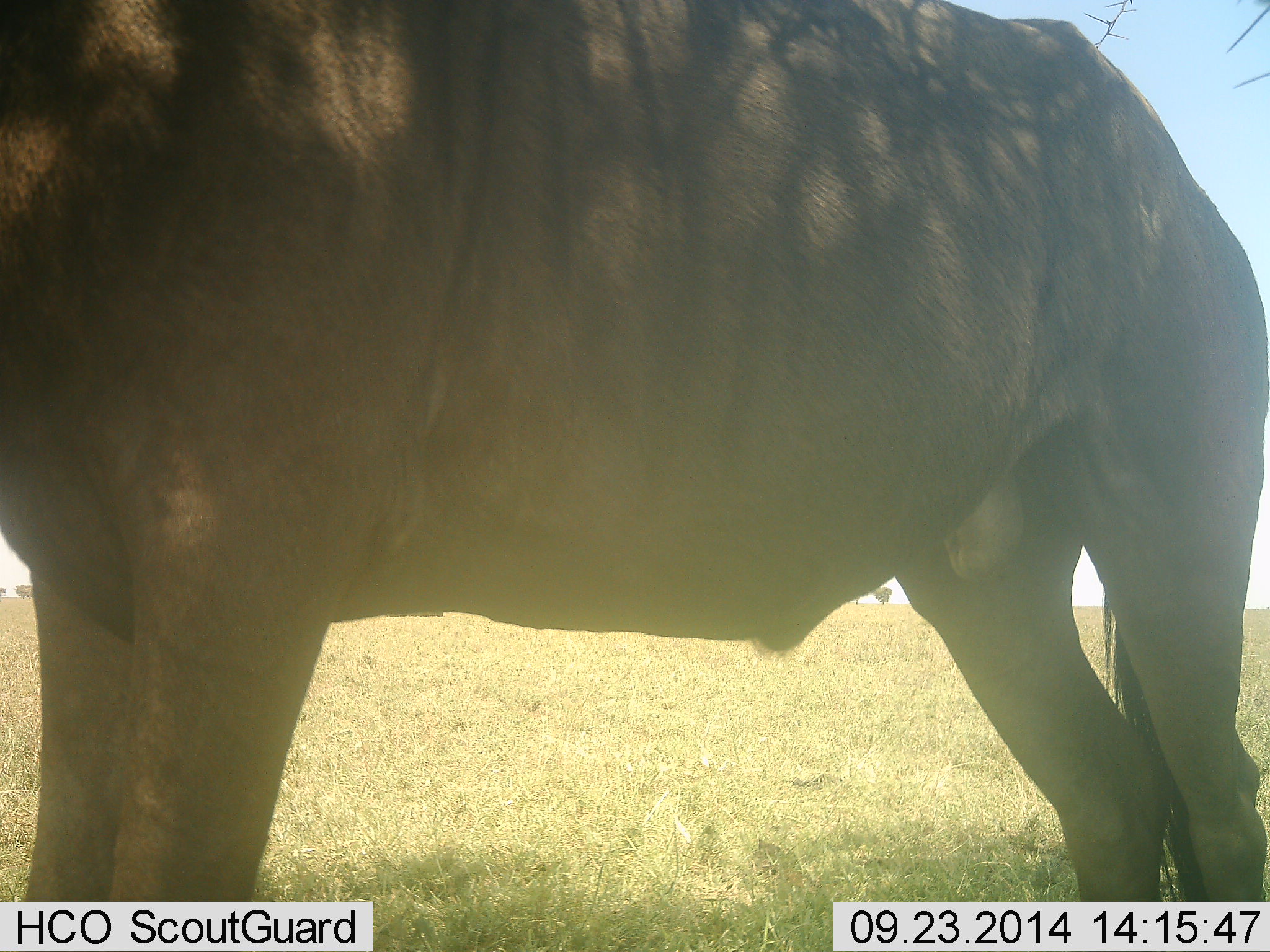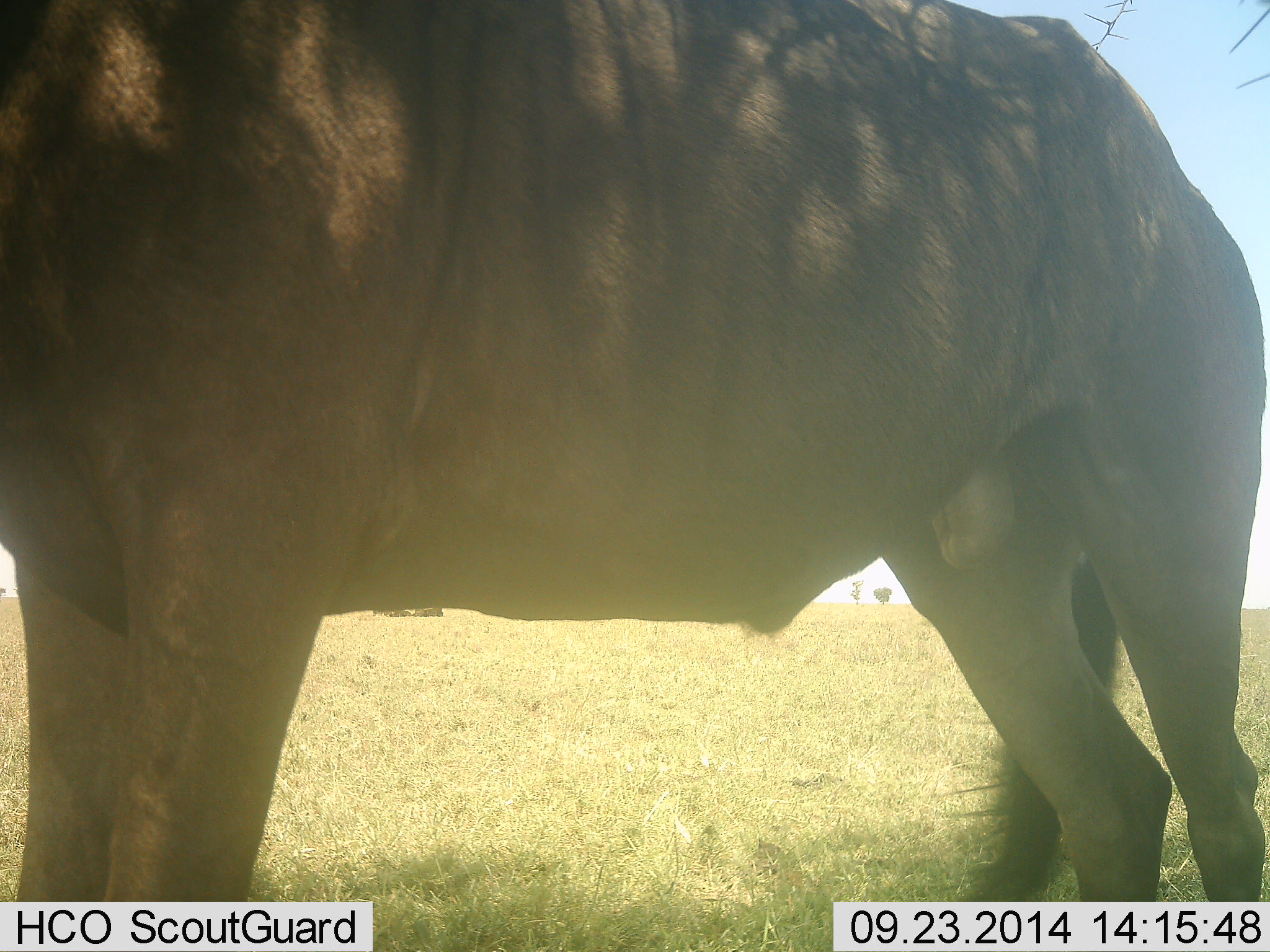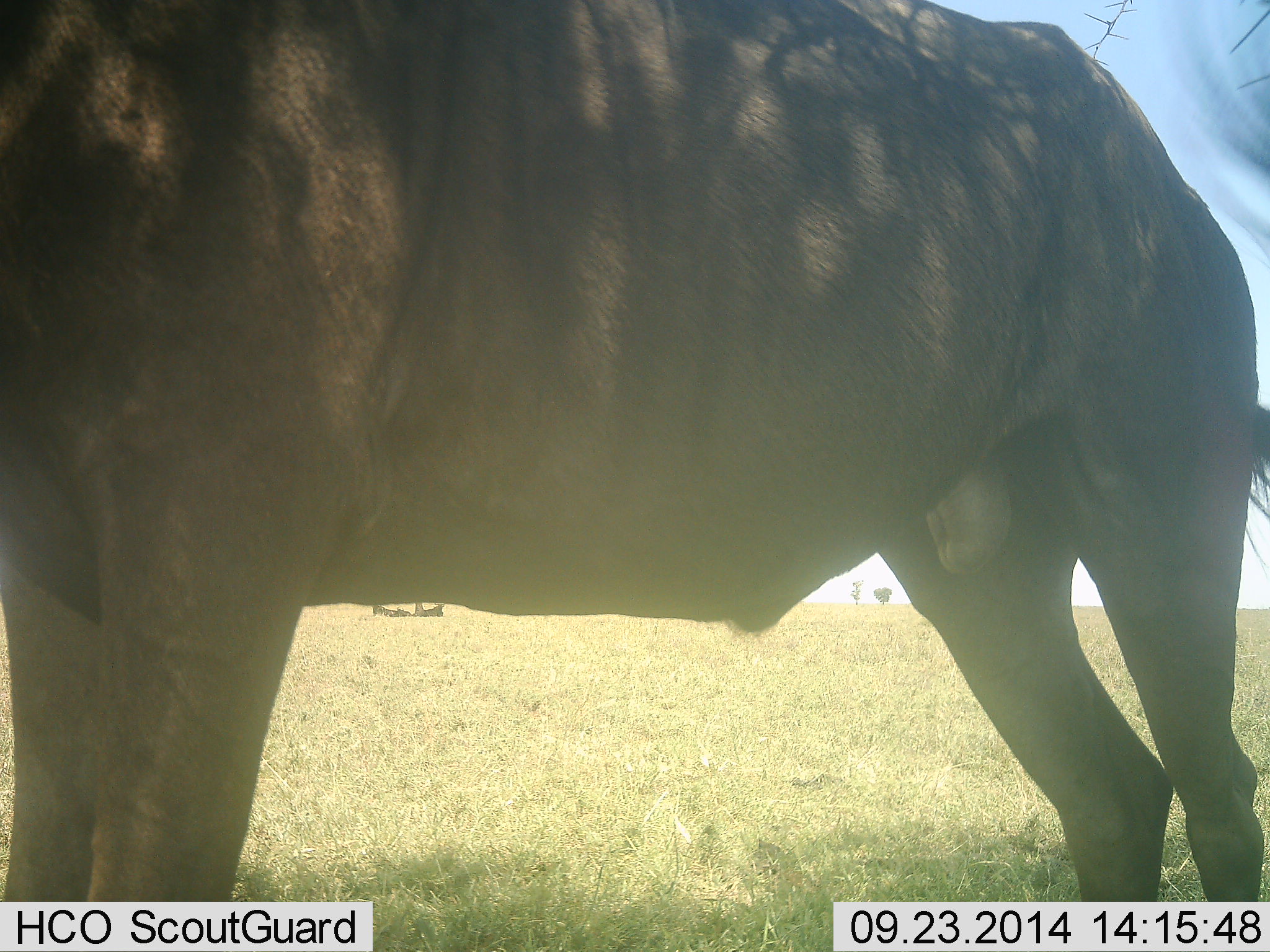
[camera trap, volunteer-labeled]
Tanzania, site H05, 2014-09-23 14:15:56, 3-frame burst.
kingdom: Animalia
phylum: Chordata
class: Mammalia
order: Artiodactyla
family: Bovidae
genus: Connochaetes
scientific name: Connochaetes taurinus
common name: blue wildebeest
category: wildebeest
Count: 1.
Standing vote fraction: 100%.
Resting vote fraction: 10%.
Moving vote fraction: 0%.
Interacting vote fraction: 0%.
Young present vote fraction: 0%.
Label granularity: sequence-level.